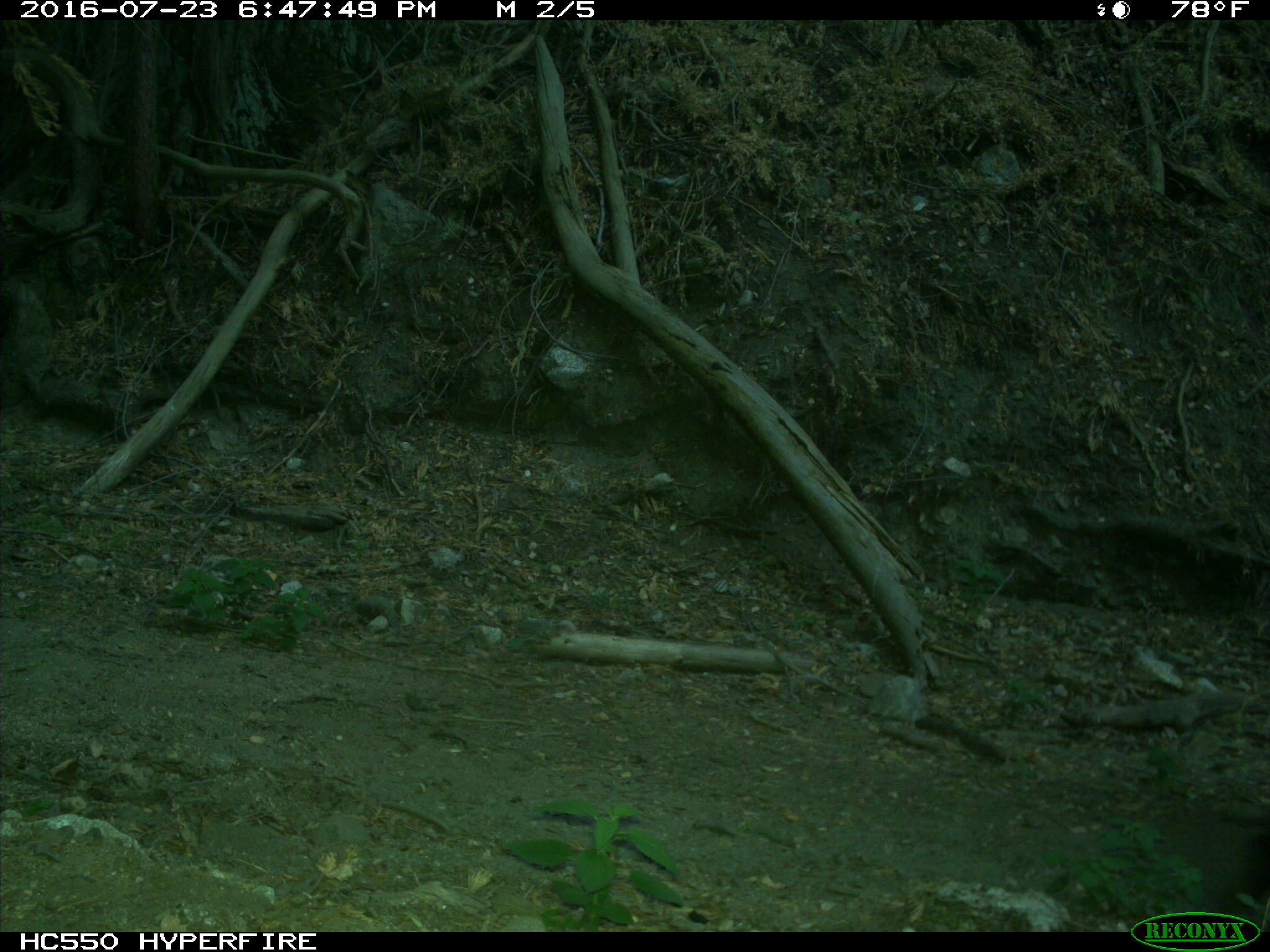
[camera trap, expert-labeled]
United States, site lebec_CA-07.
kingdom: Animalia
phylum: Chordata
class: Mammalia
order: Artiodactyla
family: Bovidae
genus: Bos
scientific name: Bos taurus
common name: domestic cow